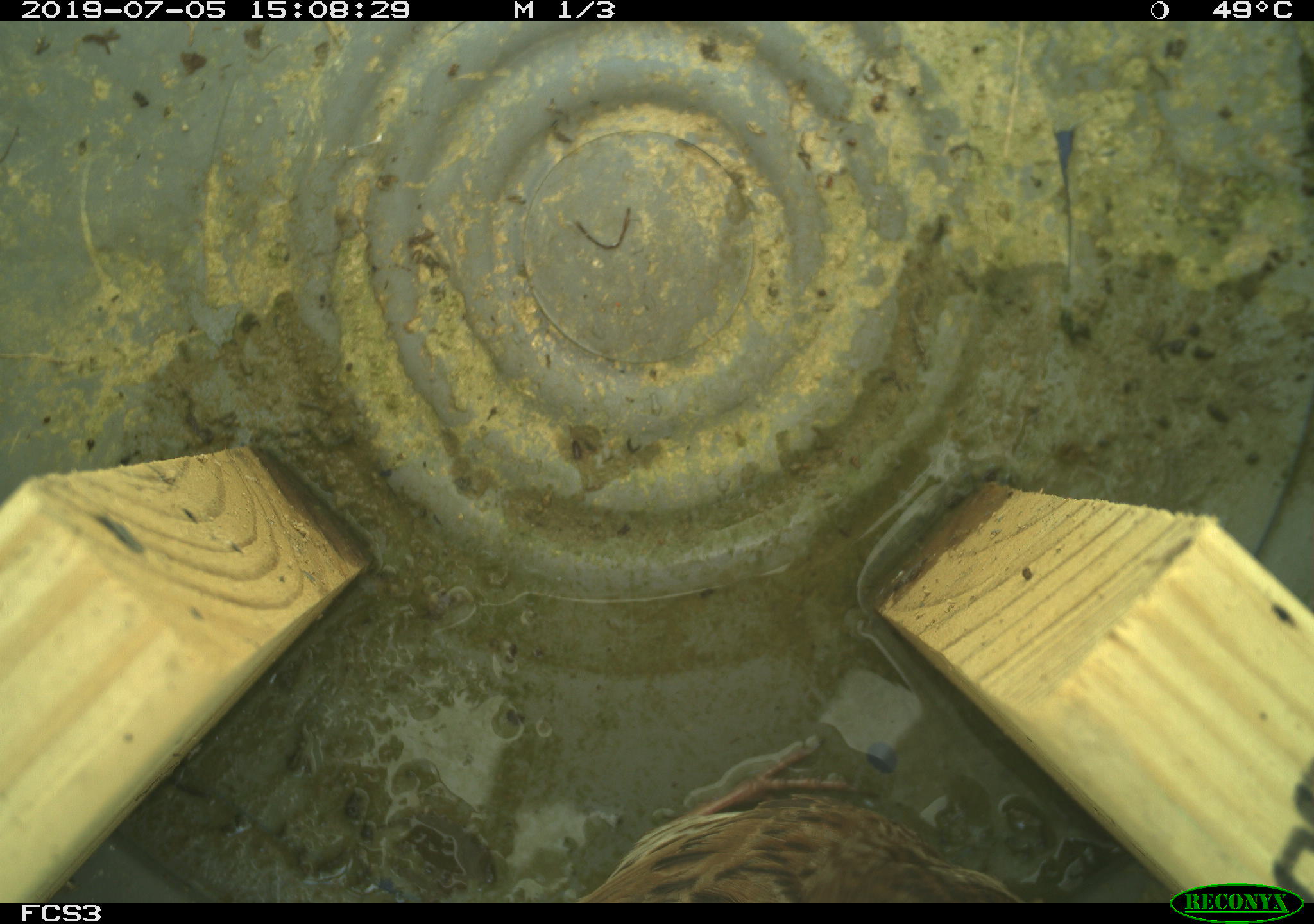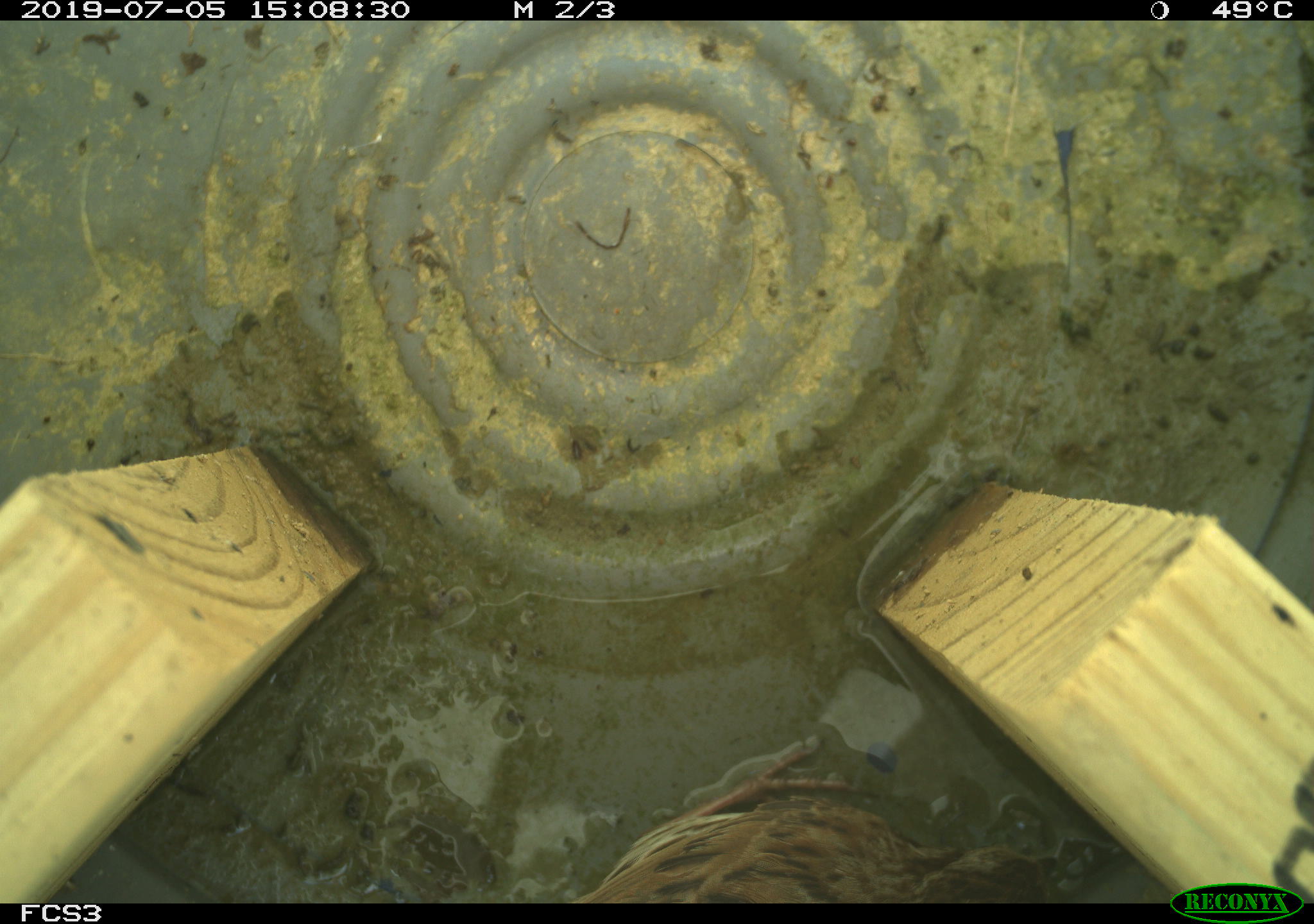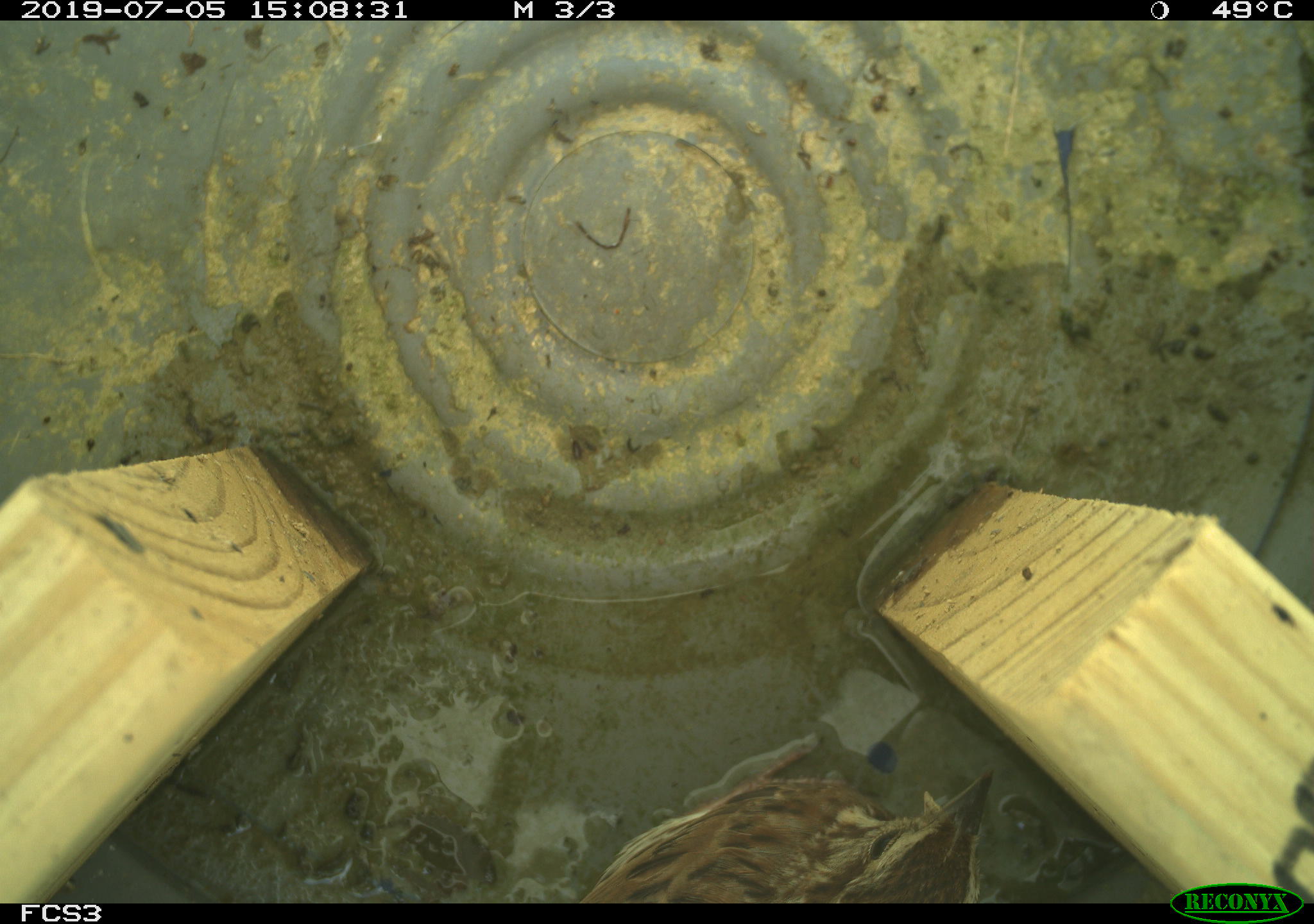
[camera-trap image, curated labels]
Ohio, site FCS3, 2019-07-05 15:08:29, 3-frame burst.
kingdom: Animalia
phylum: Chordata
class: Aves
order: Passeriformes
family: Passerellidae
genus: Melospiza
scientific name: Melospiza melodia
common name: song sparrow